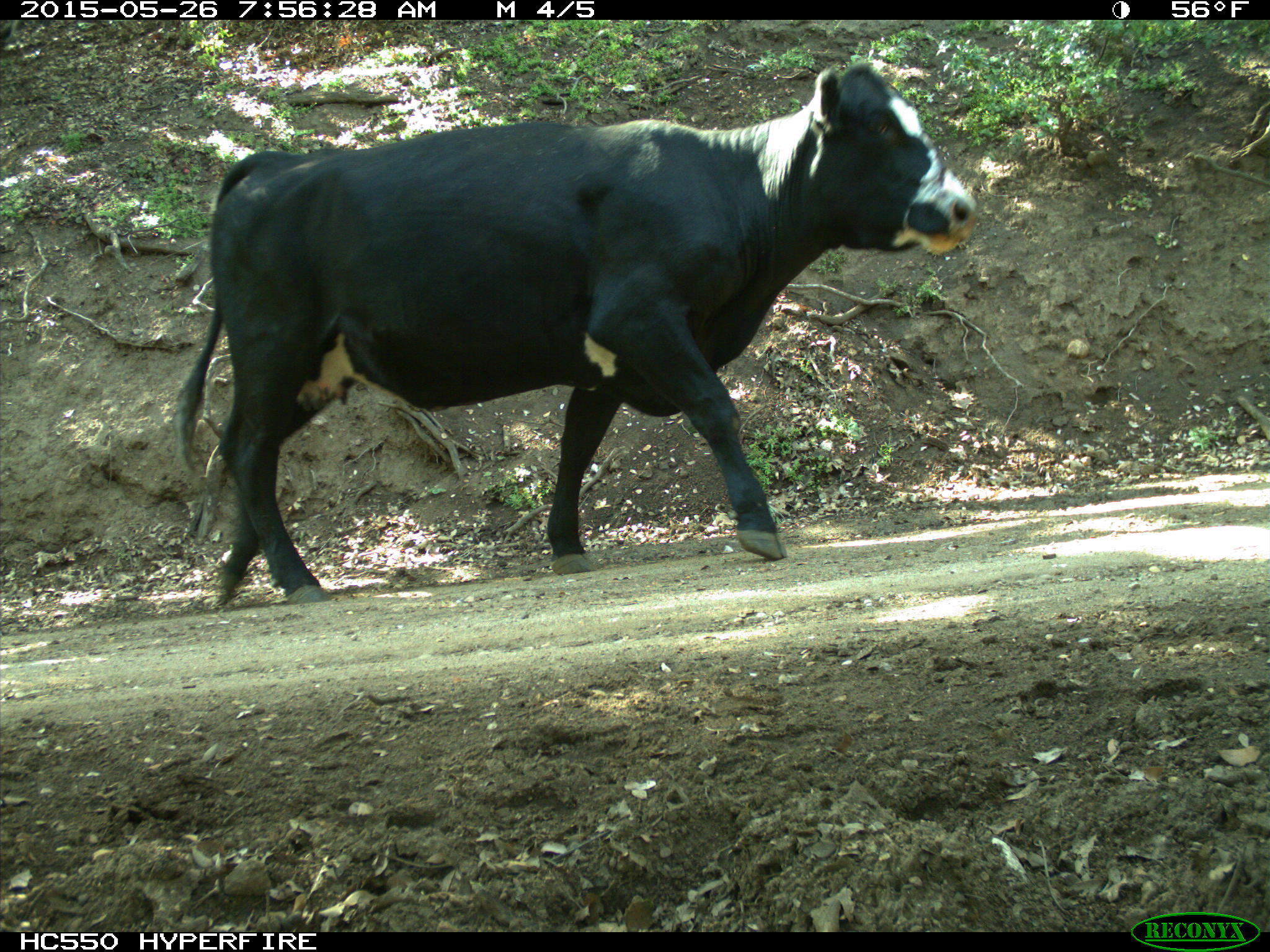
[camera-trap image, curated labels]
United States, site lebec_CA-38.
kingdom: Animalia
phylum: Chordata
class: Mammalia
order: Artiodactyla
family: Bovidae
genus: Bos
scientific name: Bos taurus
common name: domestic cow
Bos taurus (domestic cow).